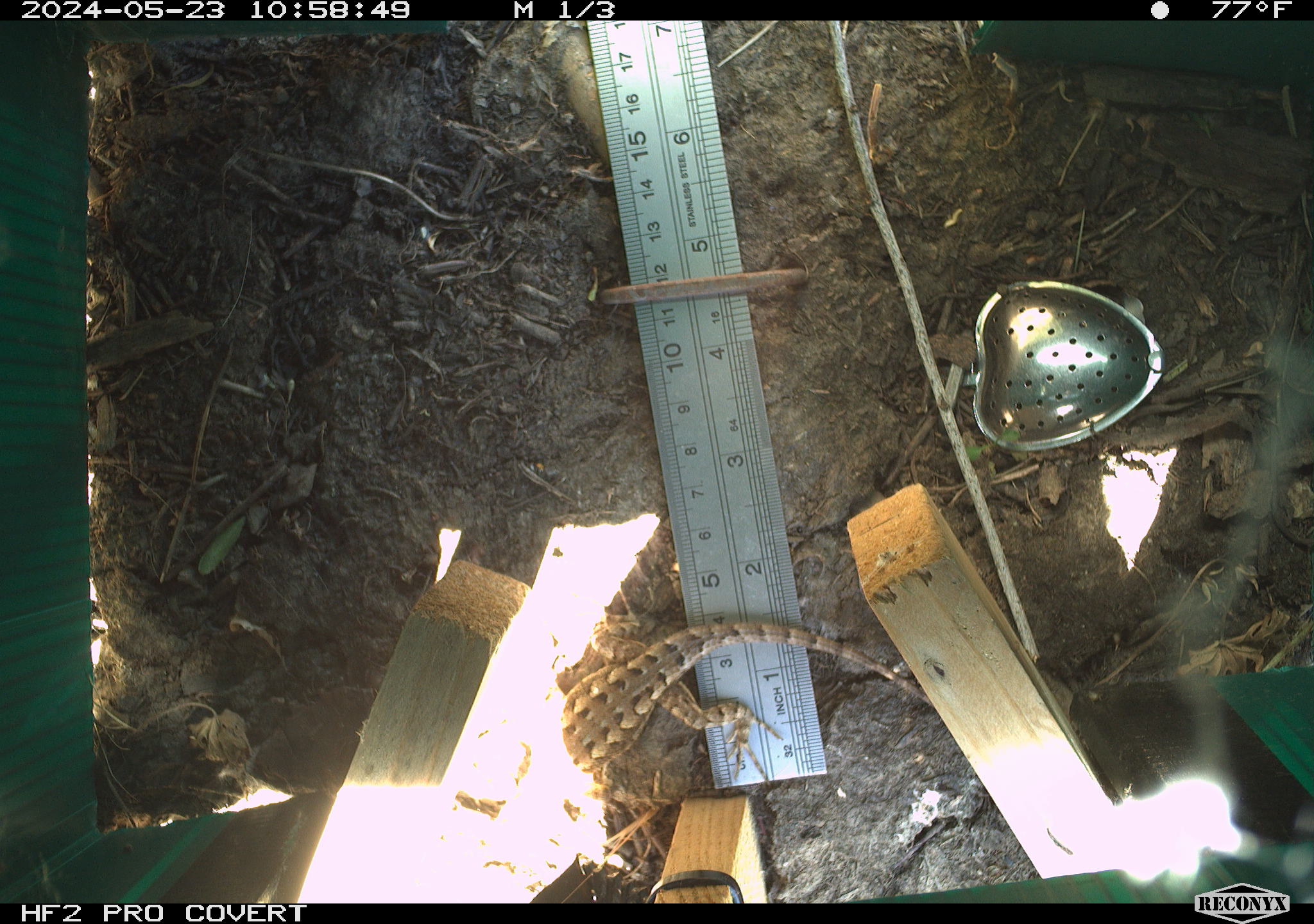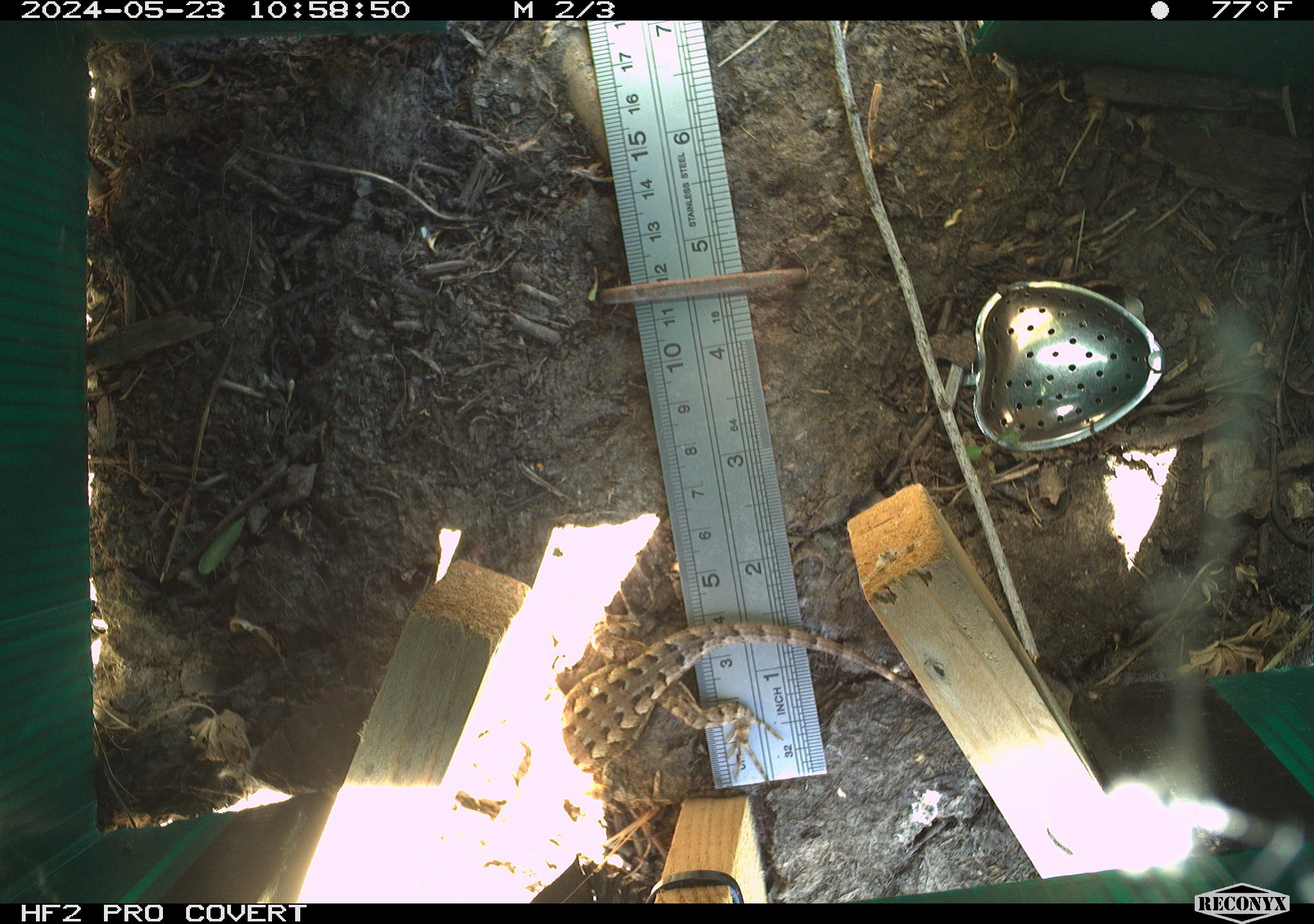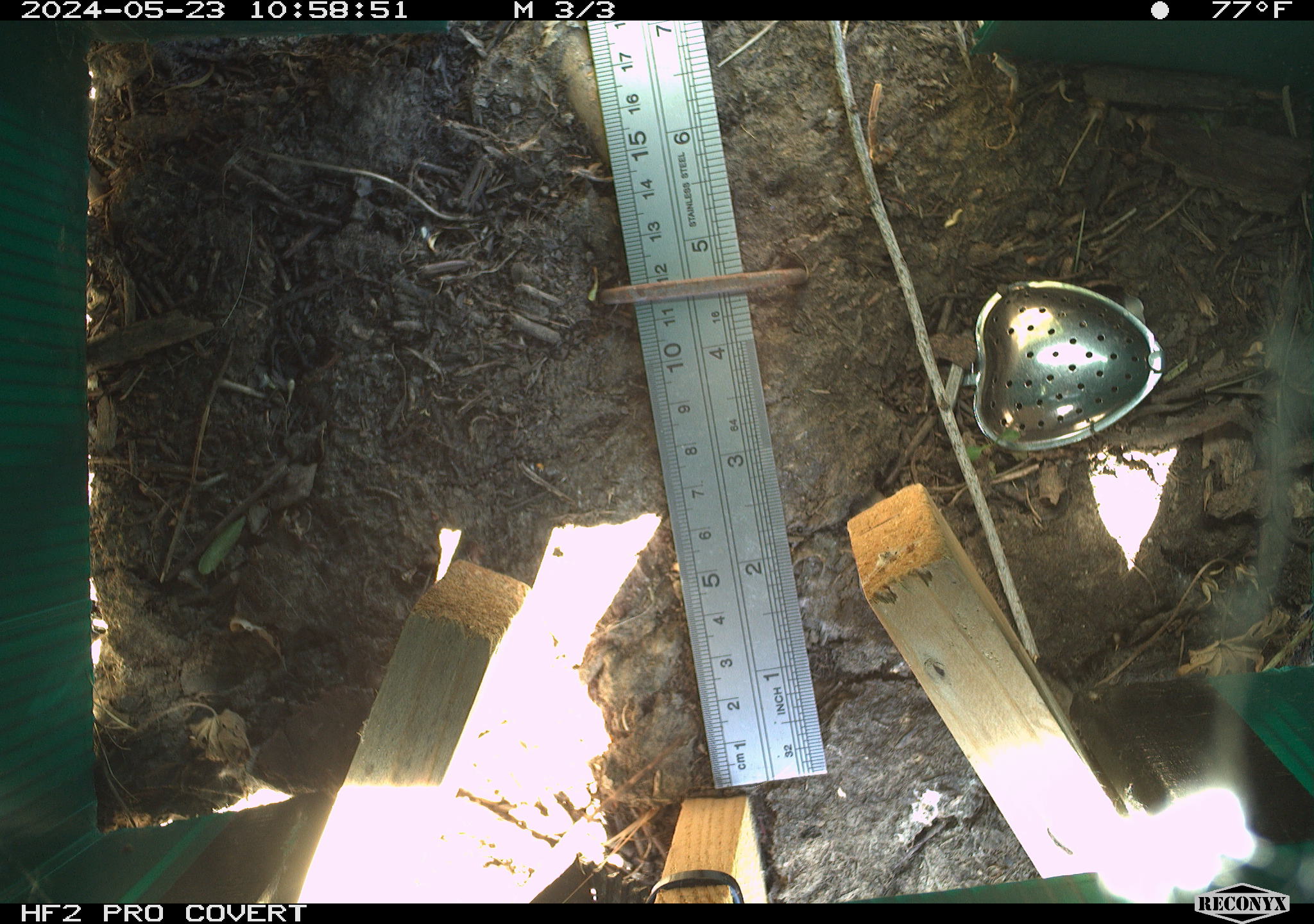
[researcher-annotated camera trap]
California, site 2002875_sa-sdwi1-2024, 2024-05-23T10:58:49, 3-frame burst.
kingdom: Animalia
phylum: Chordata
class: Reptilia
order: Squamata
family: Phrynosomatidae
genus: Sceloporus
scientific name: Sceloporus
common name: spiny lizards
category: sceloporus species